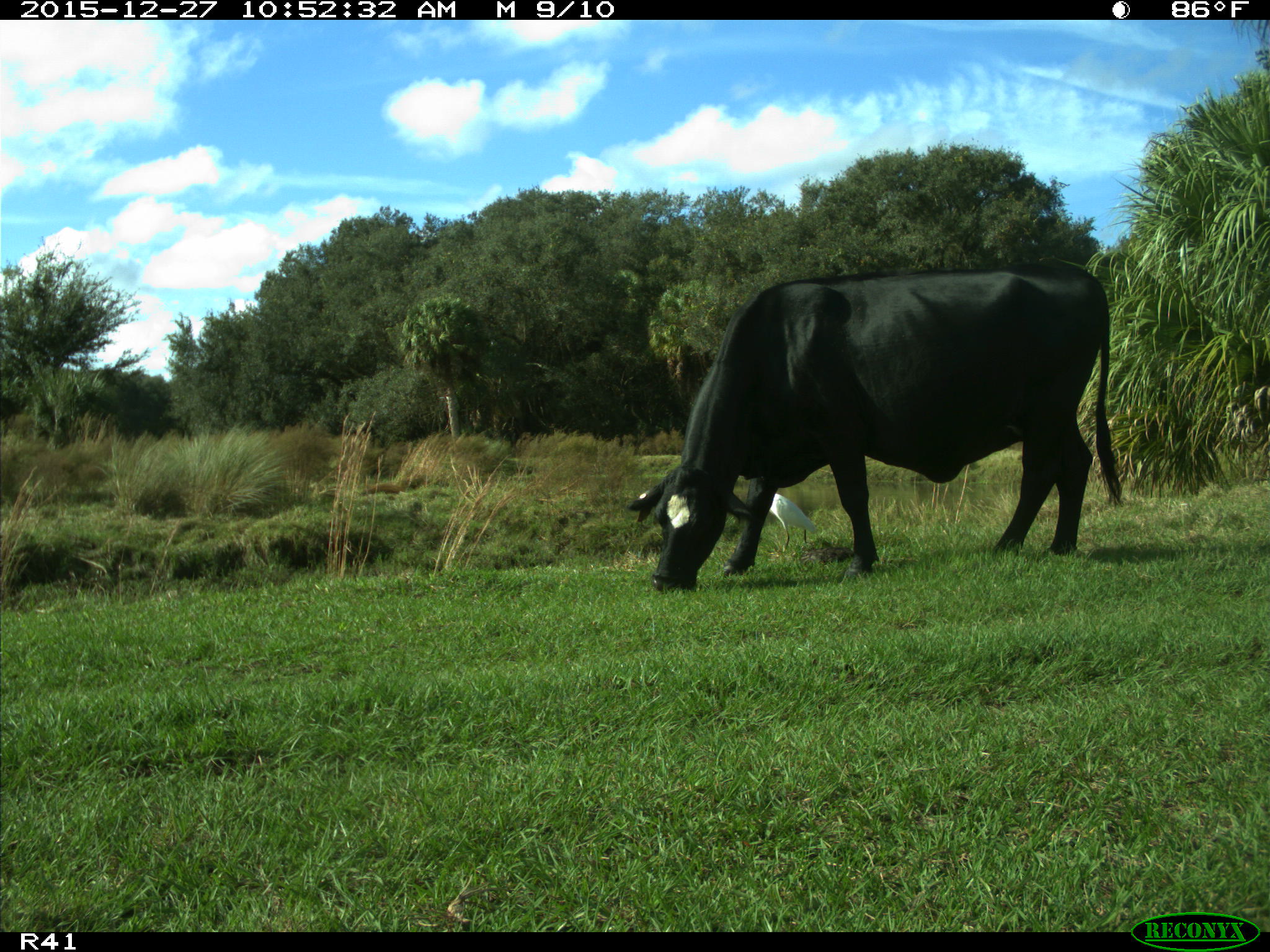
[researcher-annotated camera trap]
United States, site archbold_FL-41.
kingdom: Animalia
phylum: Chordata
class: Mammalia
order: Artiodactyla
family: Bovidae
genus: Bos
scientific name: Bos taurus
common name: domestic cow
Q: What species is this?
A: Bos taurus (domestic cow).